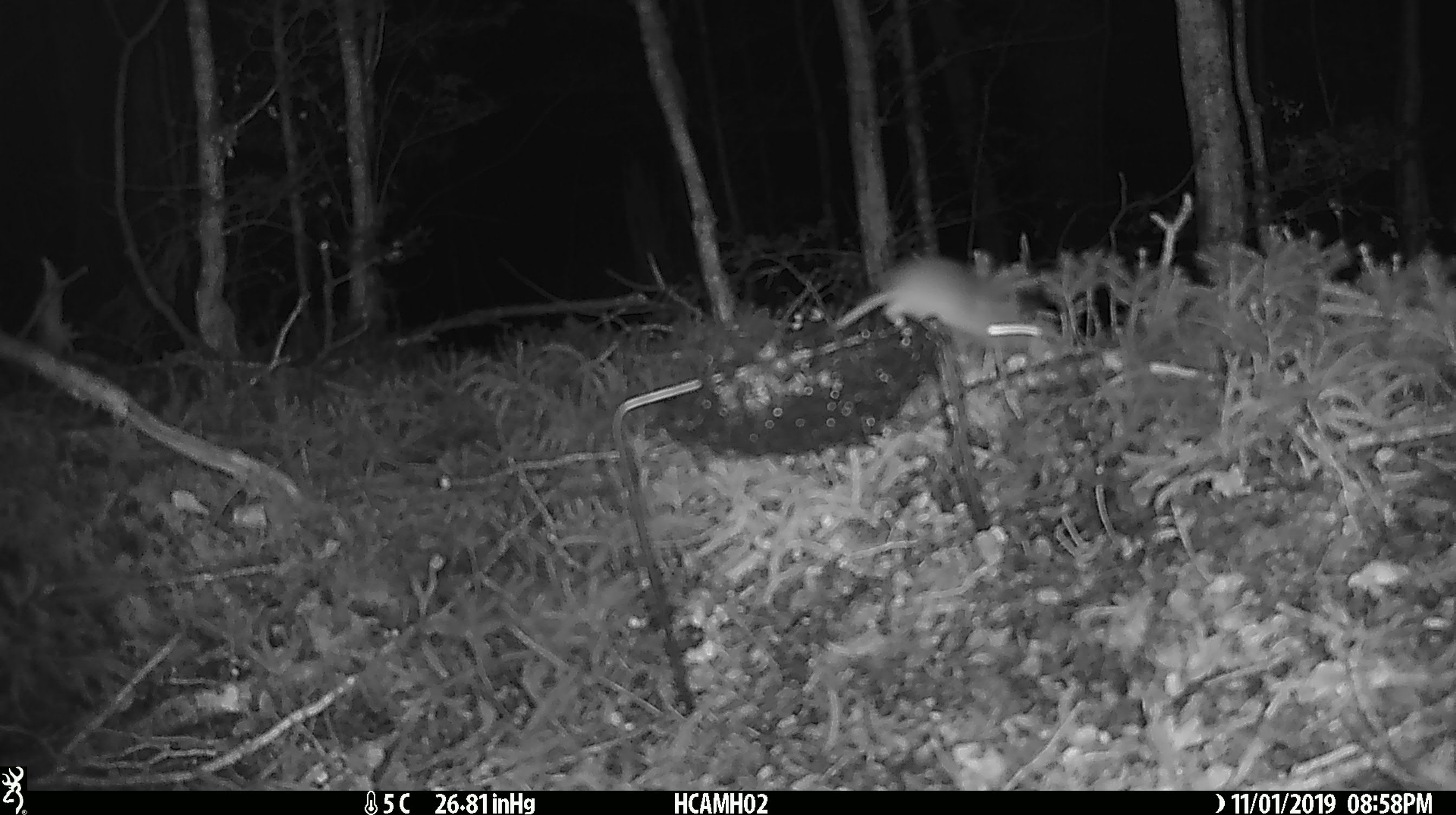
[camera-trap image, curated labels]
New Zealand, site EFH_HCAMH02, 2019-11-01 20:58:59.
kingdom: Animalia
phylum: Chordata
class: Mammalia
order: Rodentia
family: Muridae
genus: Mus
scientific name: Mus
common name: mouse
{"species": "mouse (Mus)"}